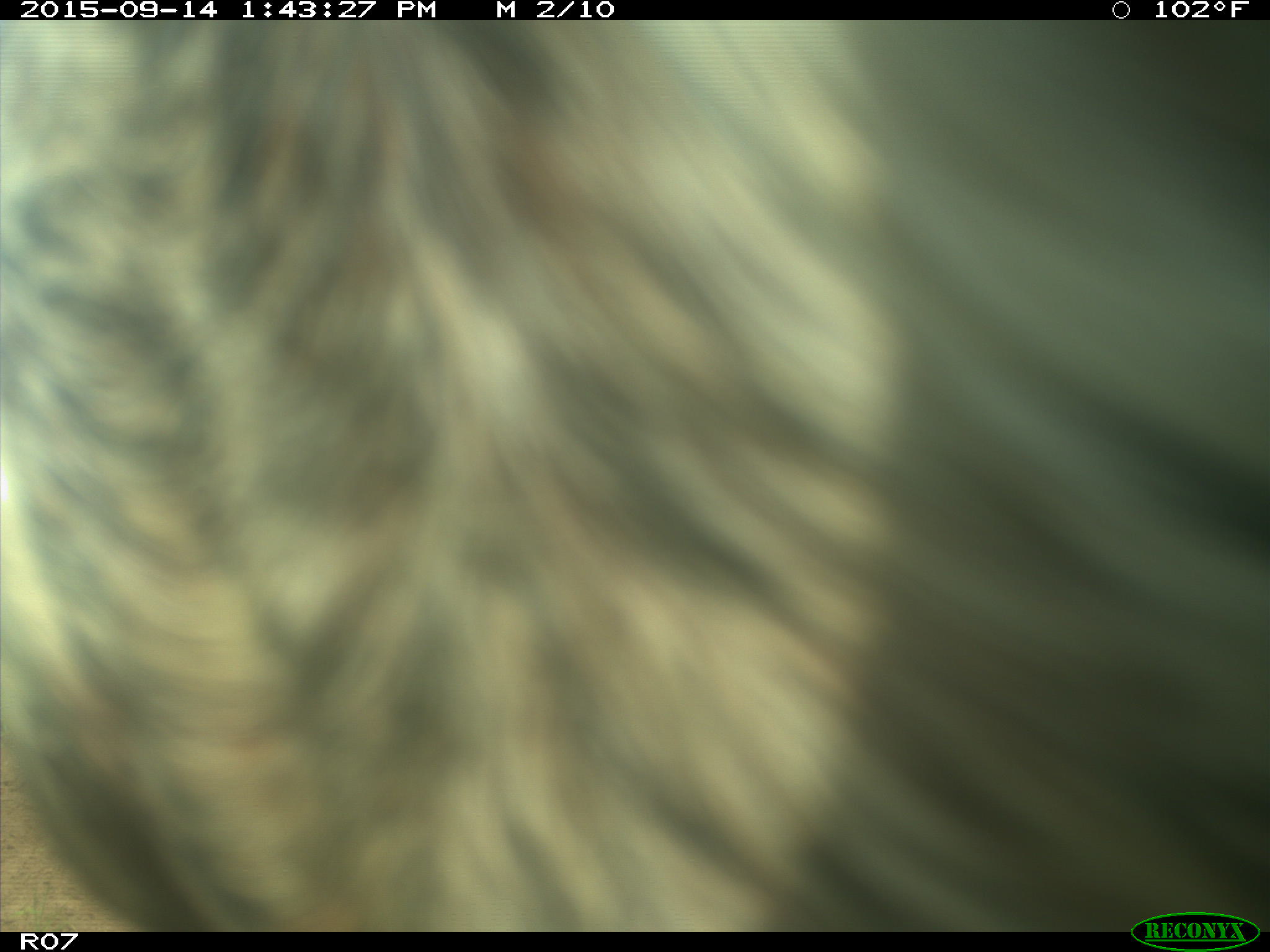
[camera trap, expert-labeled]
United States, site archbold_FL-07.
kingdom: Animalia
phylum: Chordata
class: Mammalia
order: Artiodactyla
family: Bovidae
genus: Bos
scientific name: Bos taurus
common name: domestic cow